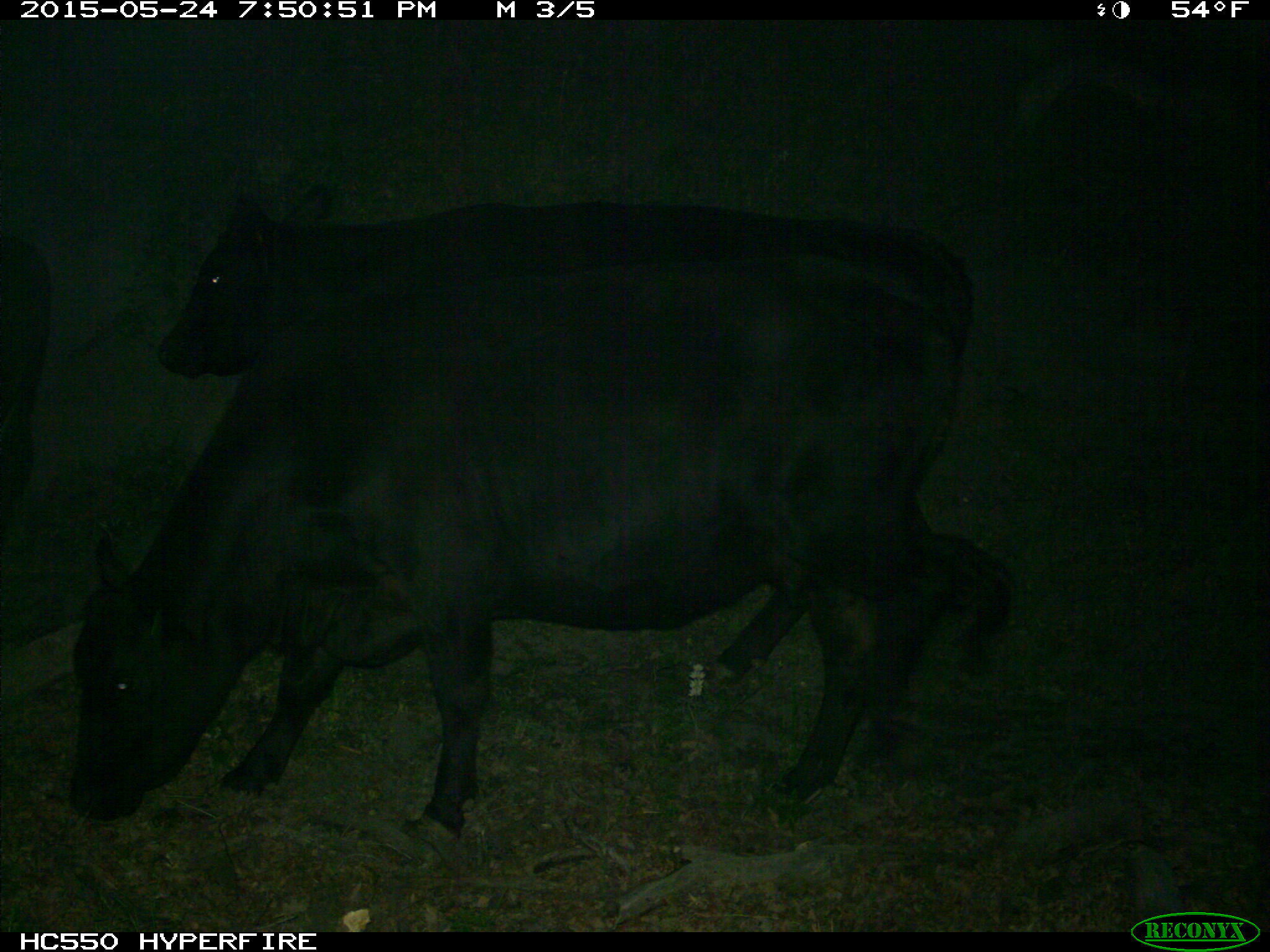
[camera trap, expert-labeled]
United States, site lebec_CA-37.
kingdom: Animalia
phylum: Chordata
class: Mammalia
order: Artiodactyla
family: Bovidae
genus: Bos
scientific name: Bos taurus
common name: domestic cow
Bos taurus (domestic cow).